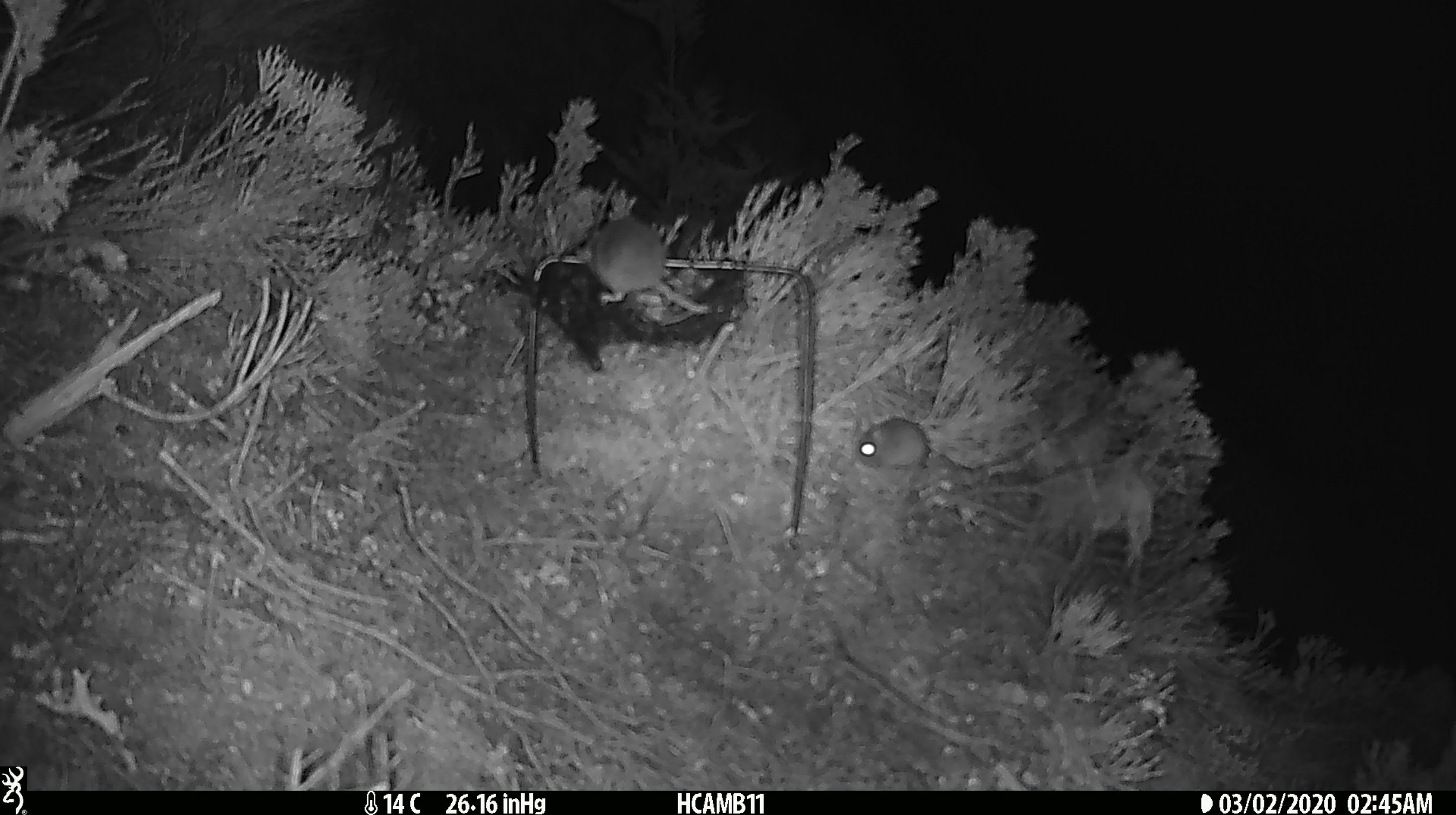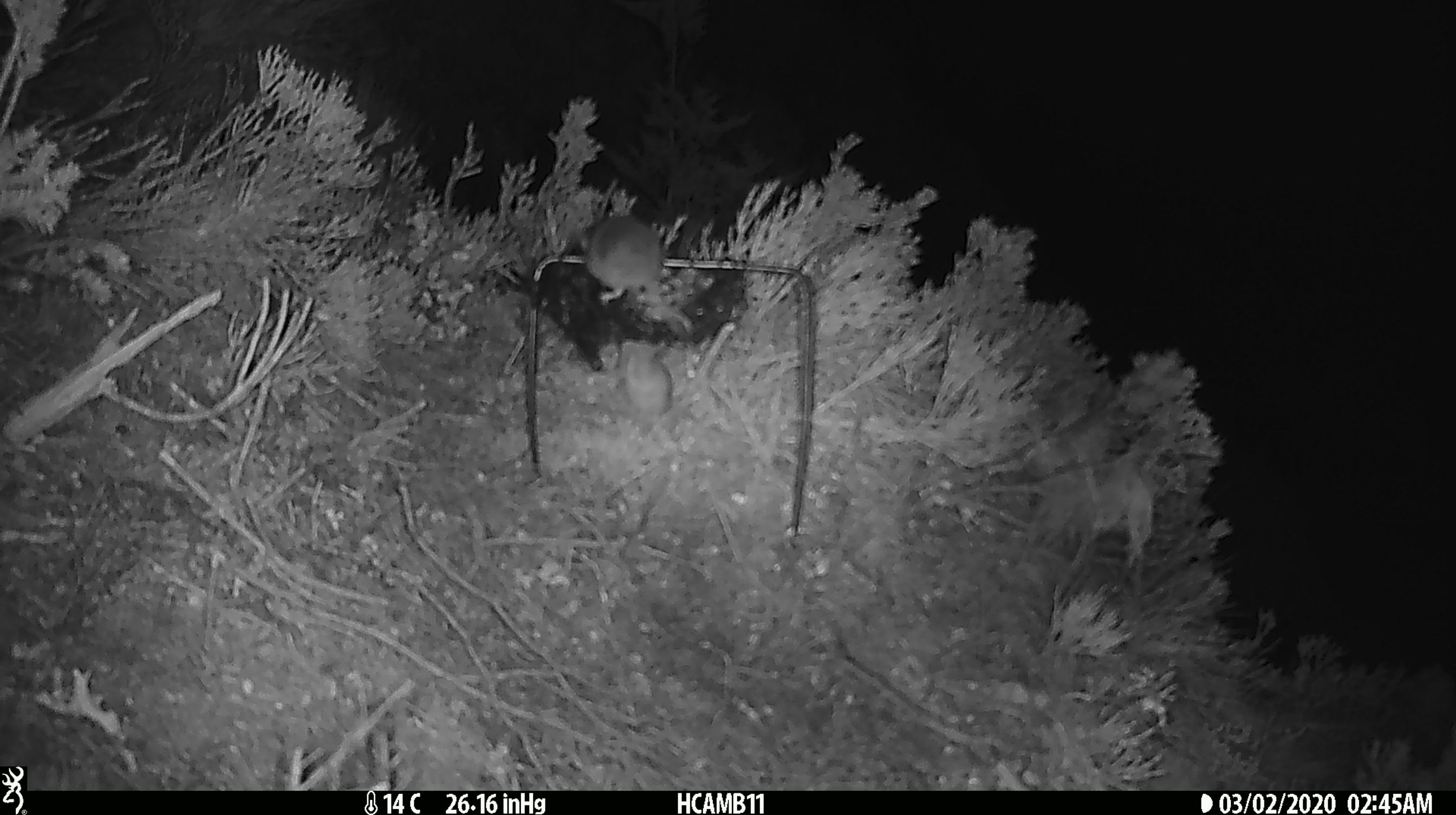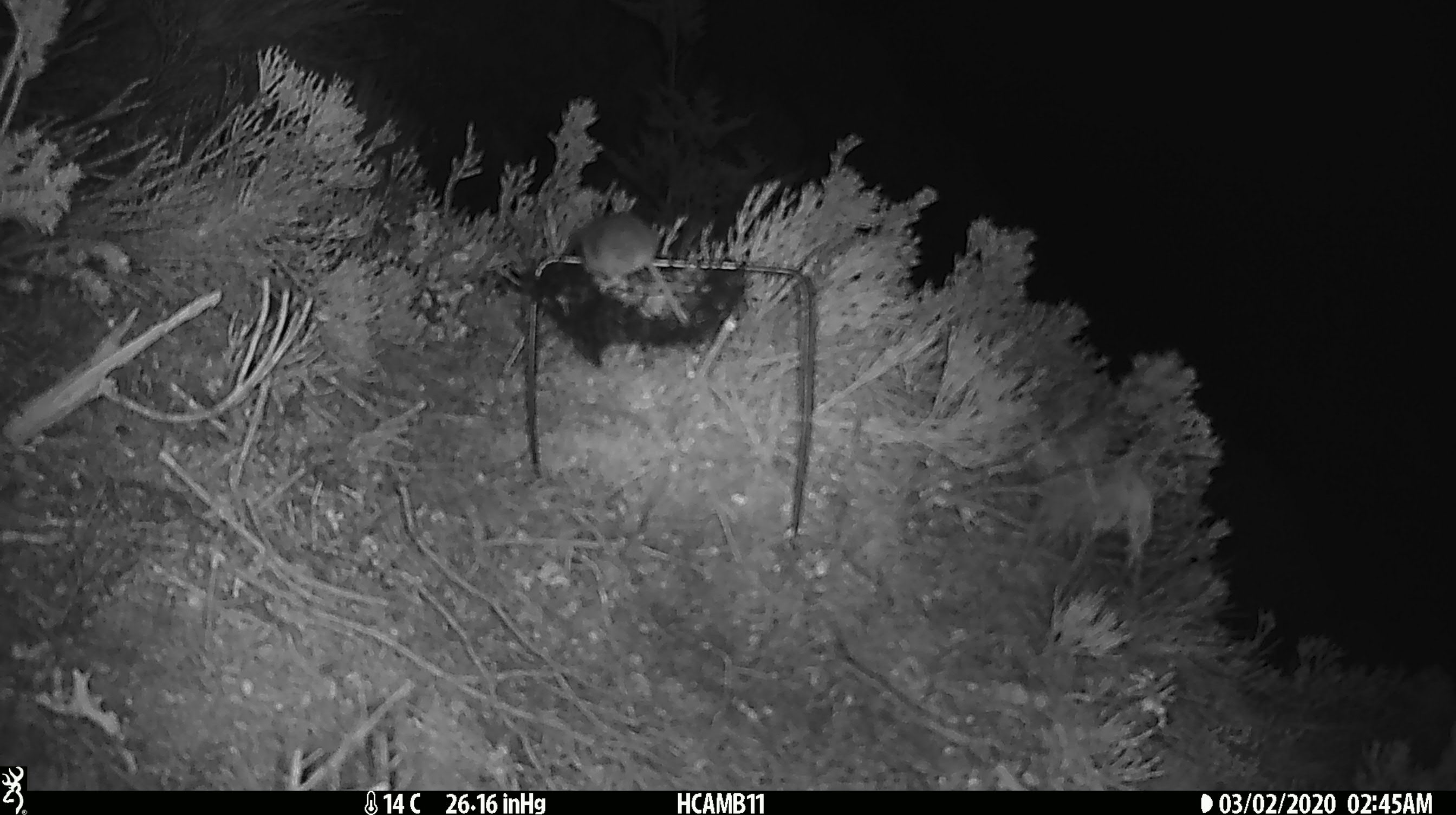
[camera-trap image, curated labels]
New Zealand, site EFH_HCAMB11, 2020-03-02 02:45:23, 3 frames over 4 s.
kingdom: Animalia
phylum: Chordata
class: Mammalia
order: Rodentia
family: Muridae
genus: Mus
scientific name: Mus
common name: mouse